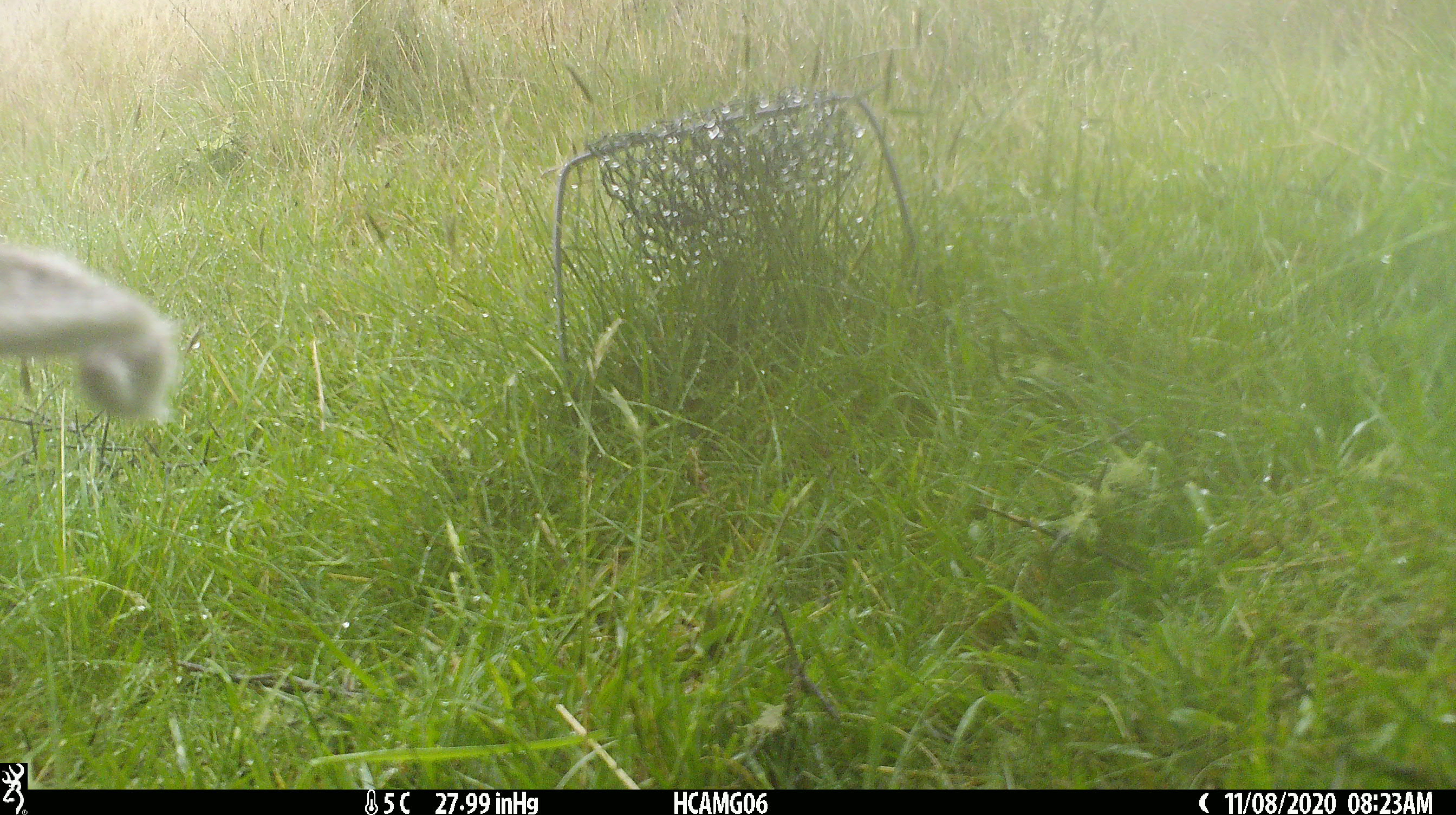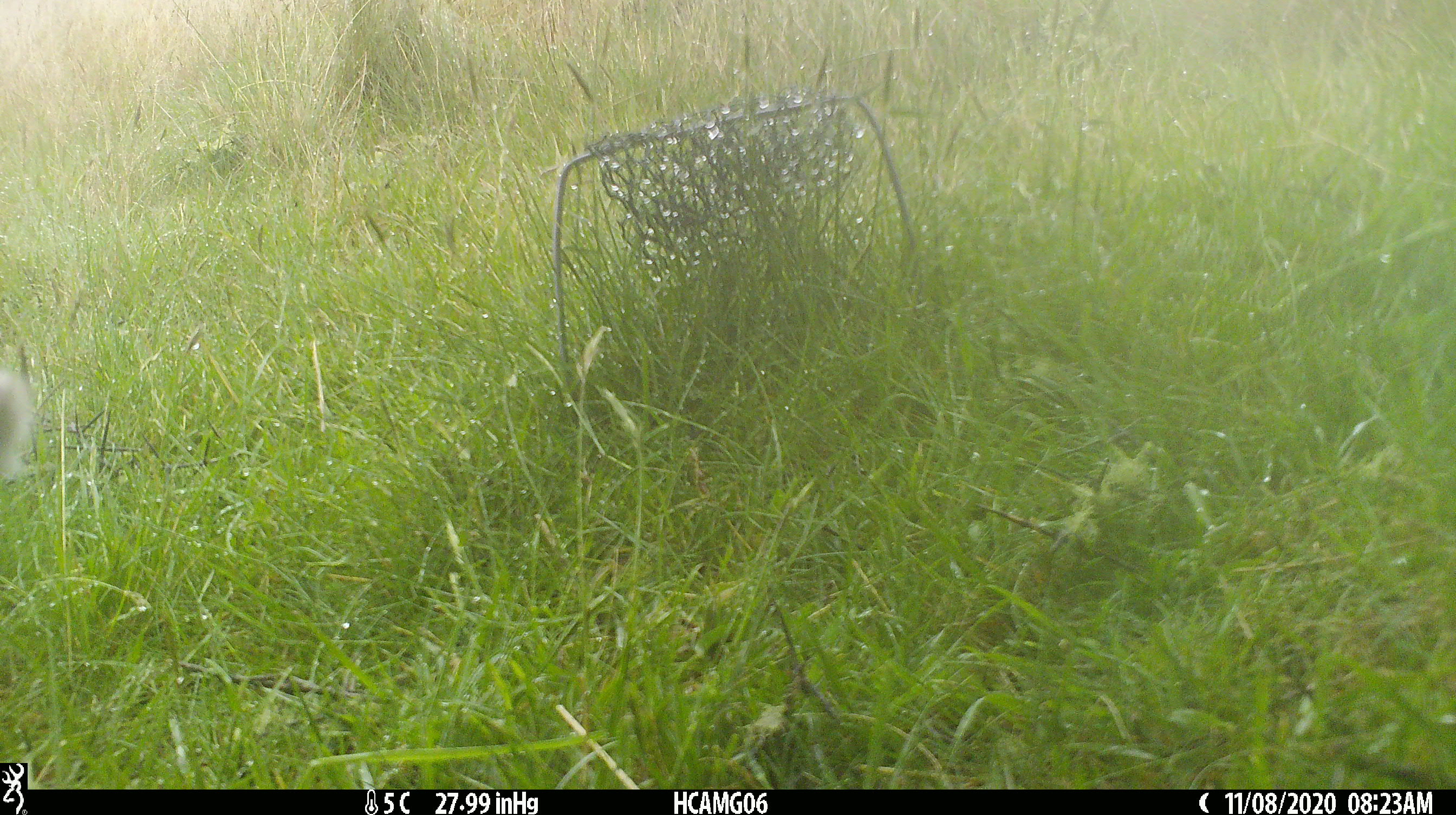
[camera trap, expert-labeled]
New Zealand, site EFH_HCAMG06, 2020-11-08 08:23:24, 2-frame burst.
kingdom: Animalia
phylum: Chordata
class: Mammalia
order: Artiodactyla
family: Bovidae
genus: Ovis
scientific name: Ovis aries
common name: domestic sheep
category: sheep